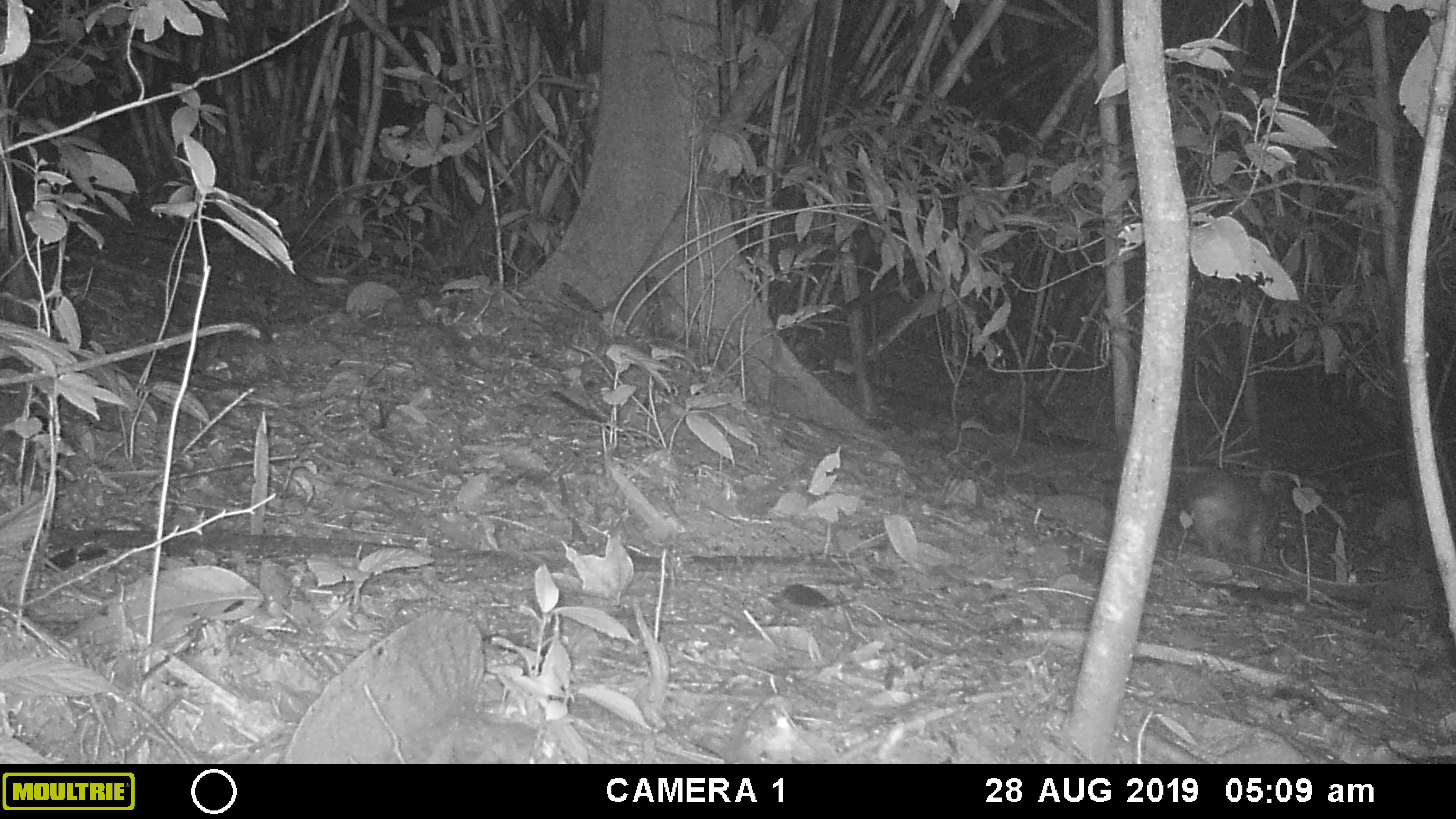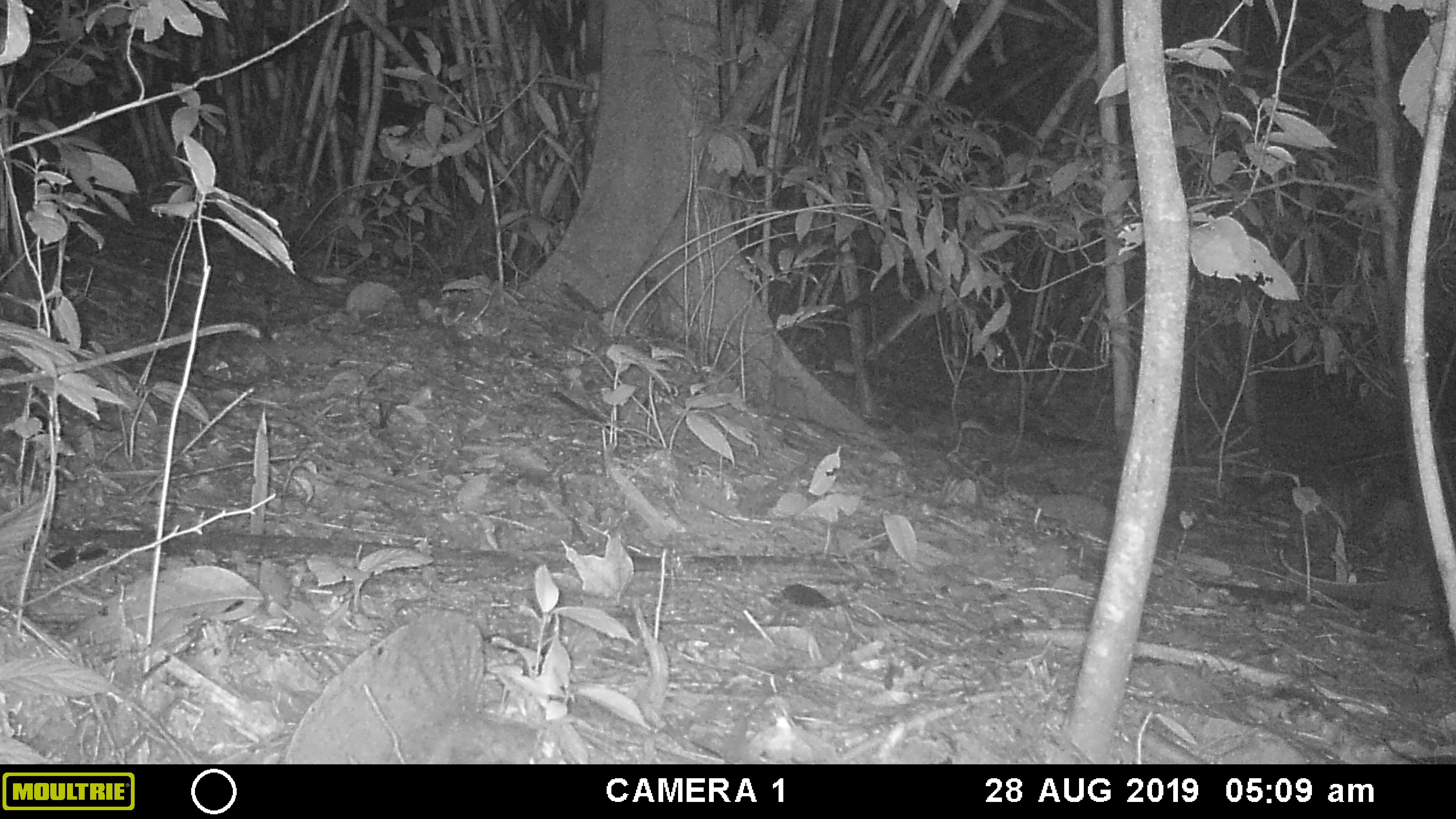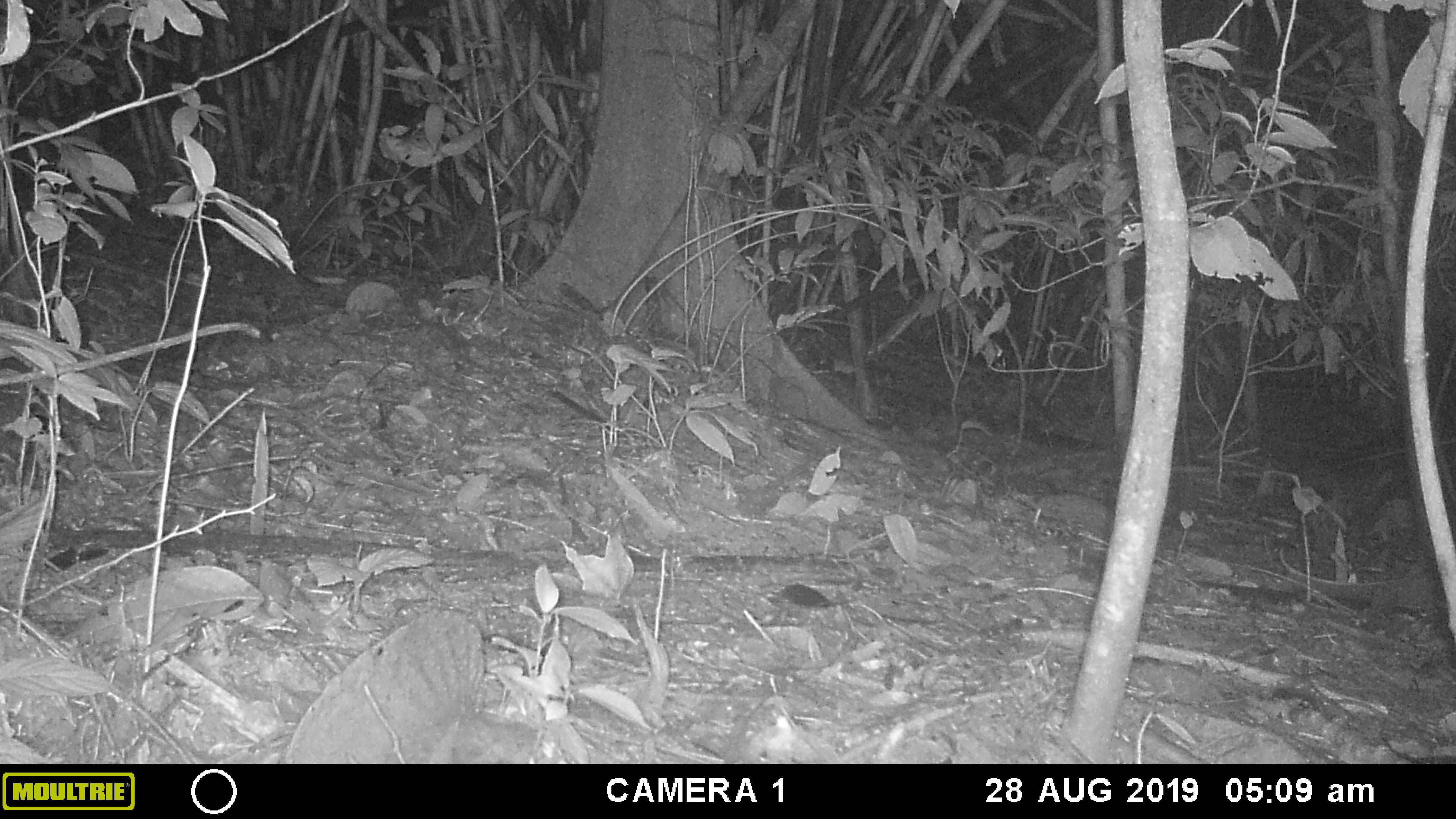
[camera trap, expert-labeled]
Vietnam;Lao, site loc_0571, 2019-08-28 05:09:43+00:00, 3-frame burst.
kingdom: Animalia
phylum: Chordata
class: Mammalia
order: Carnivora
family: Viverridae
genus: Paguma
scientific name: Paguma larvata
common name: masked palm civet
Masked palm civet (Paguma larvata). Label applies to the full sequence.